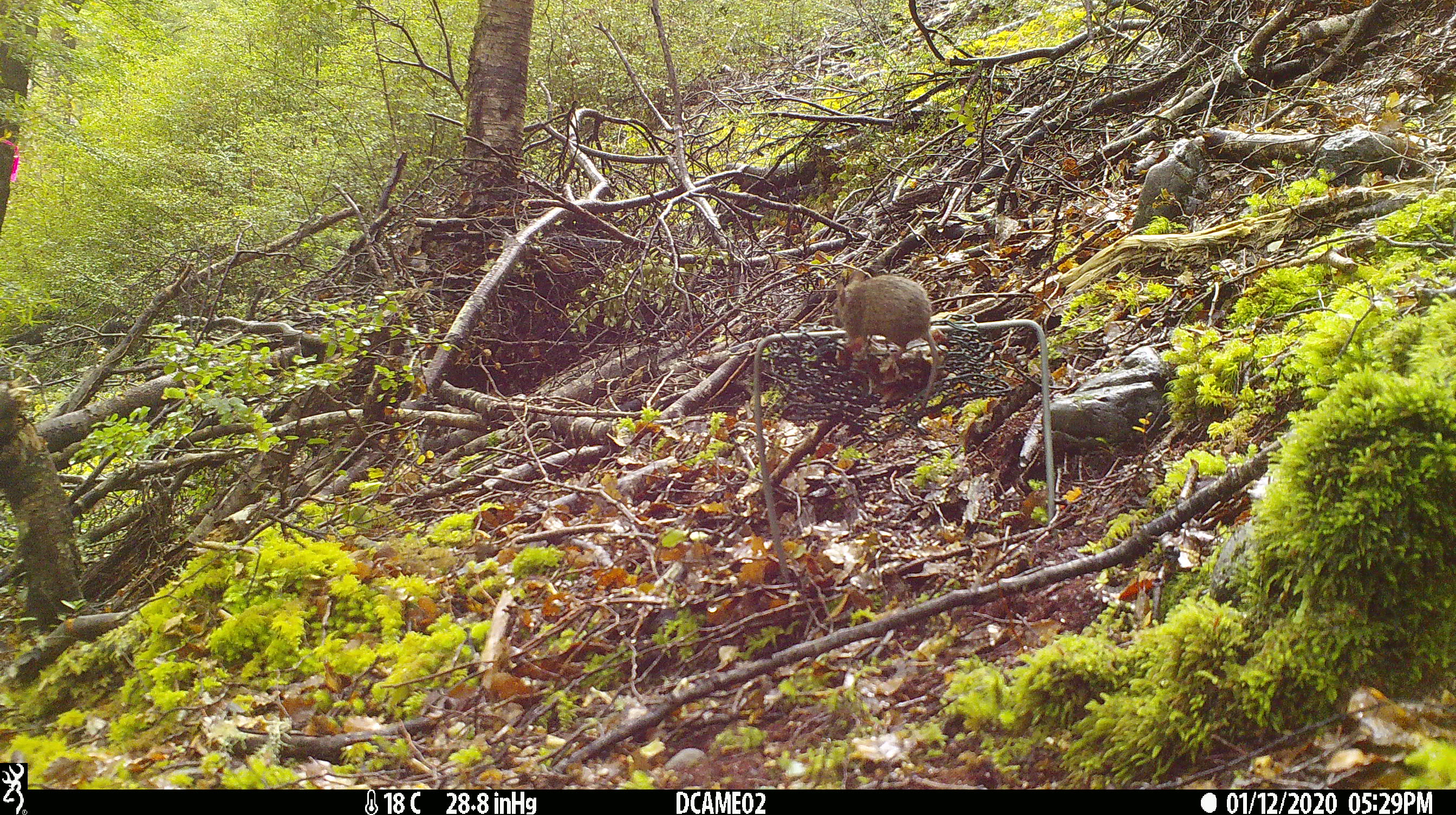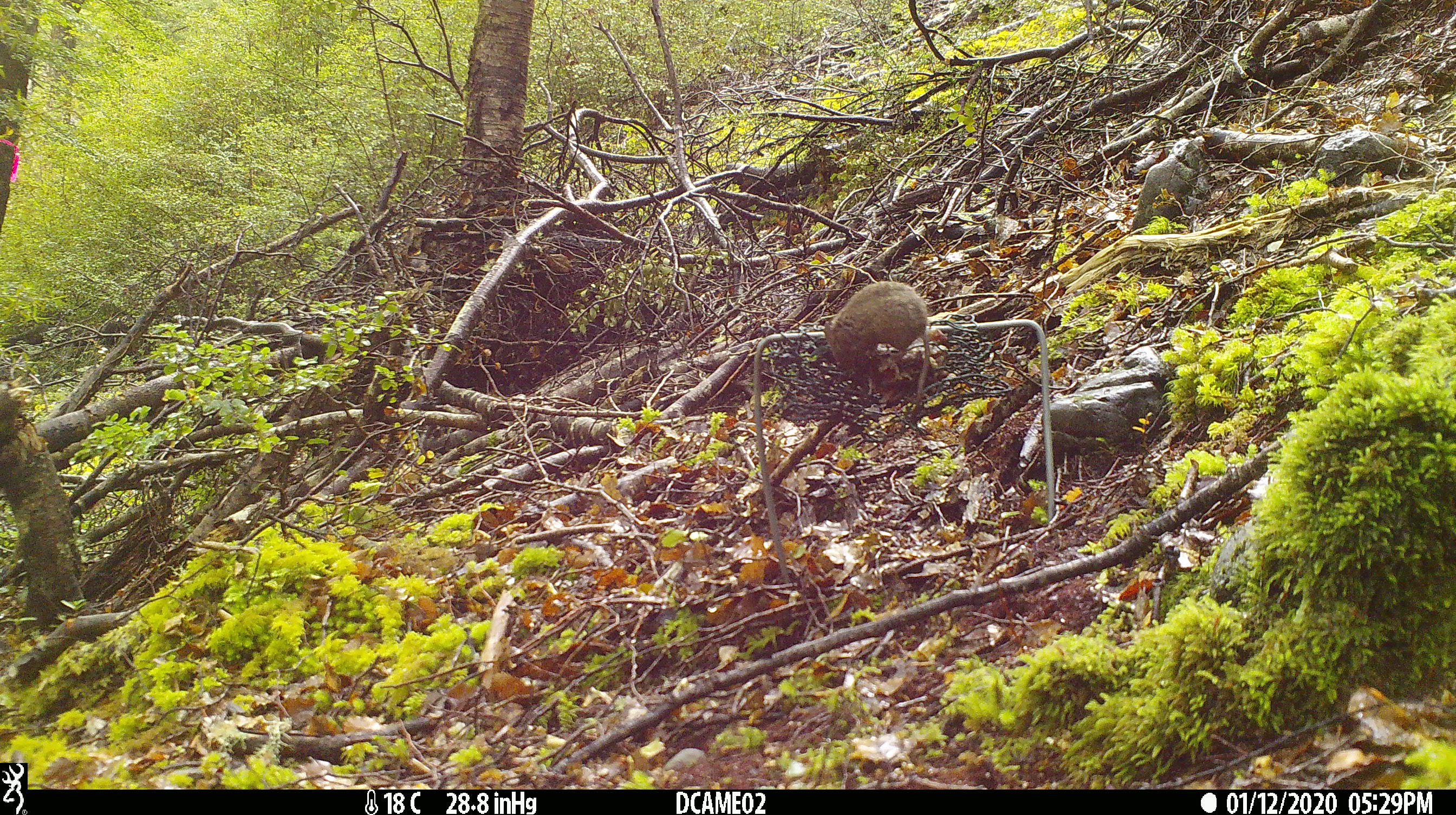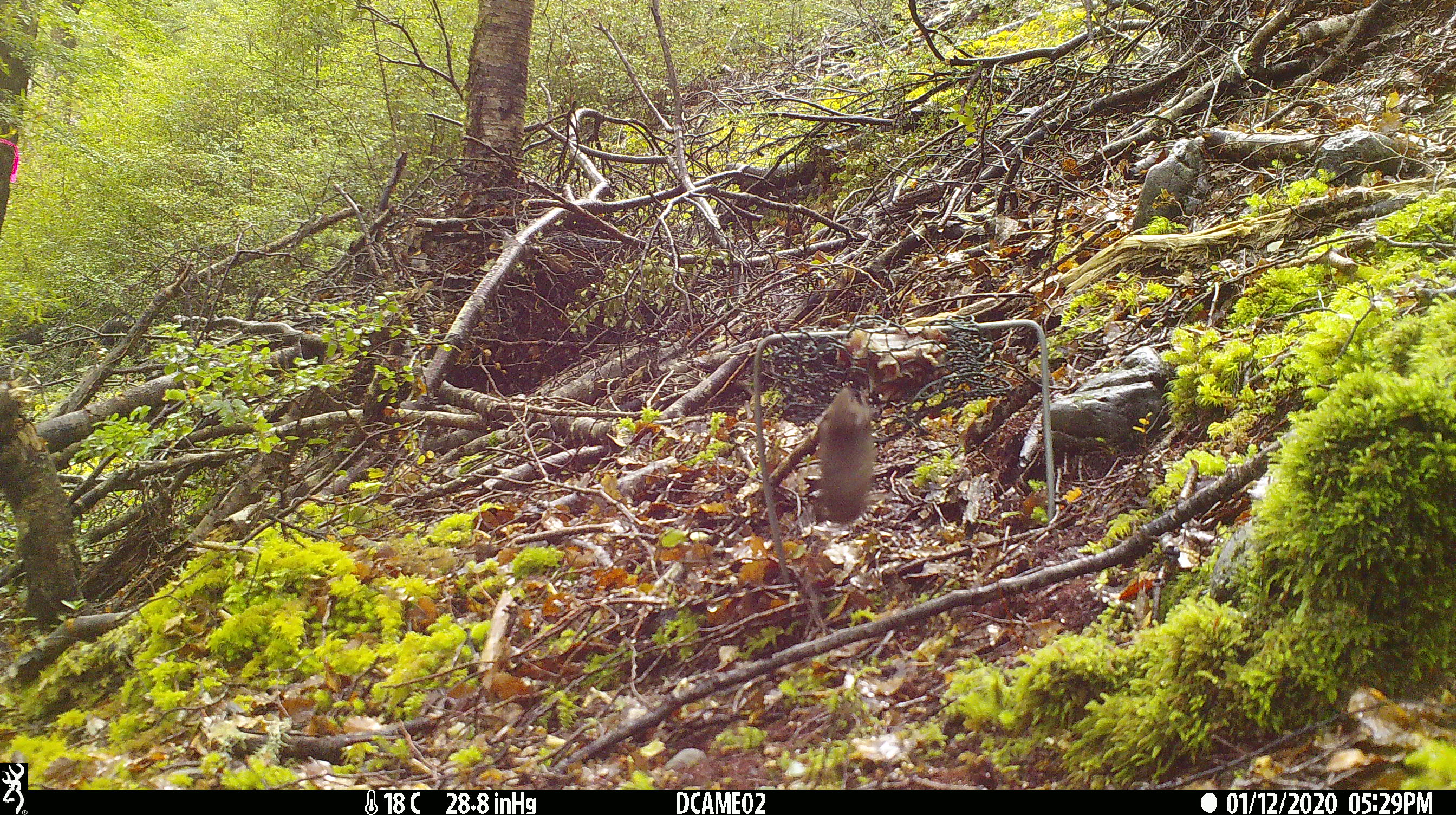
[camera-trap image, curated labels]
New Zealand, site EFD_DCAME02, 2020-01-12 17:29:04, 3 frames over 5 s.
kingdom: Animalia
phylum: Chordata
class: Mammalia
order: Rodentia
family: Muridae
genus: Mus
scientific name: Mus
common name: mouse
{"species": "mouse (Mus)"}